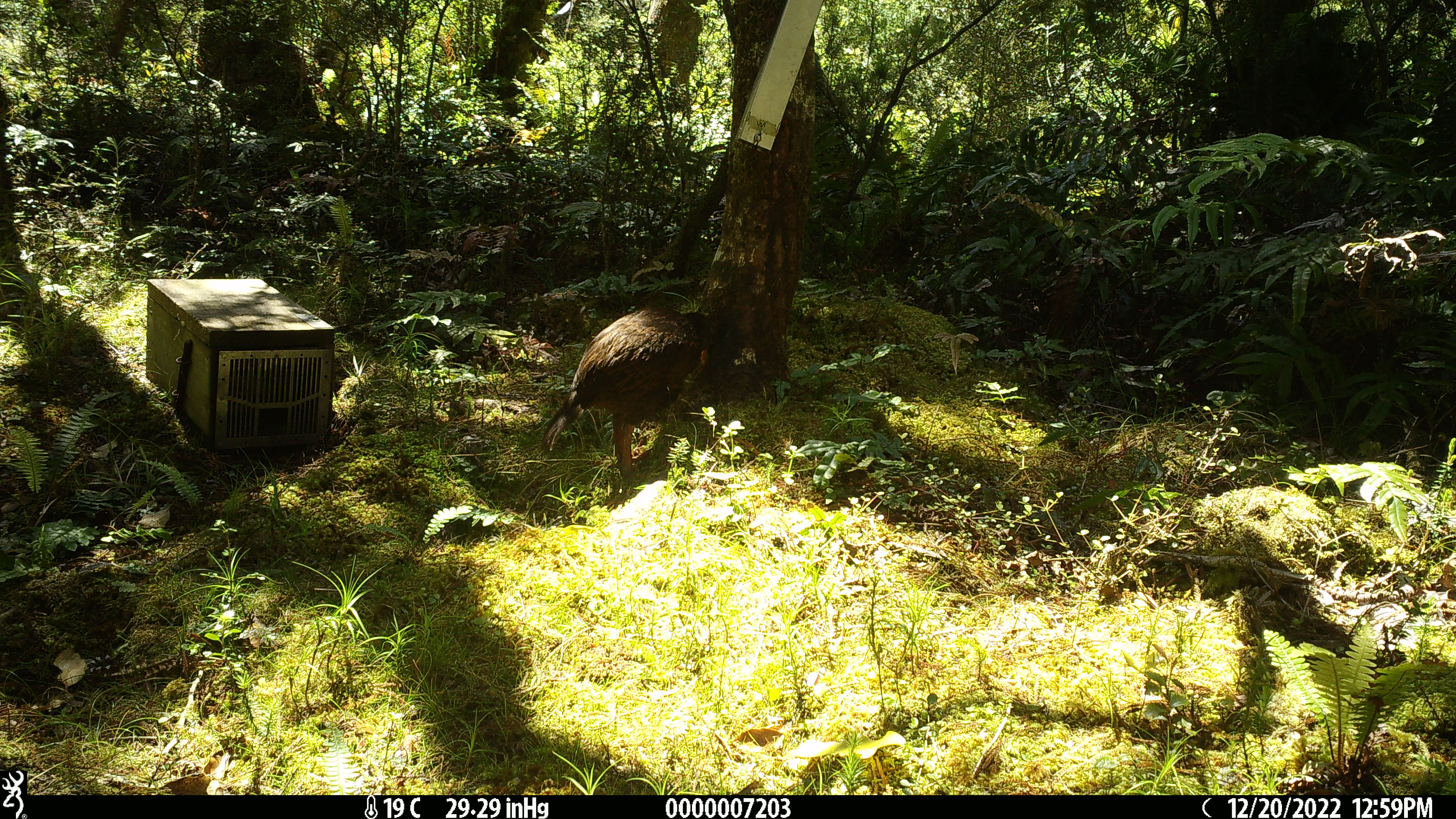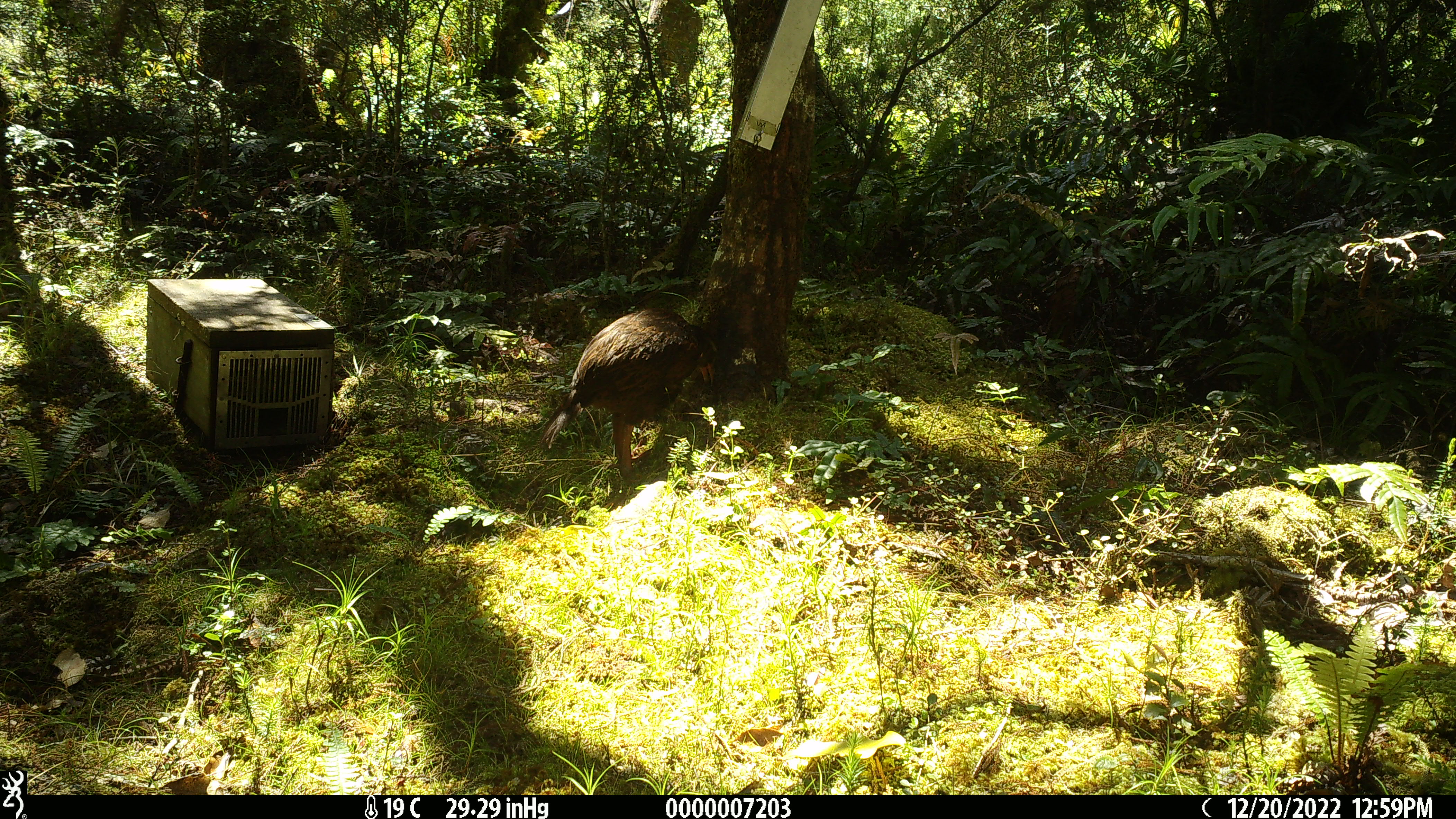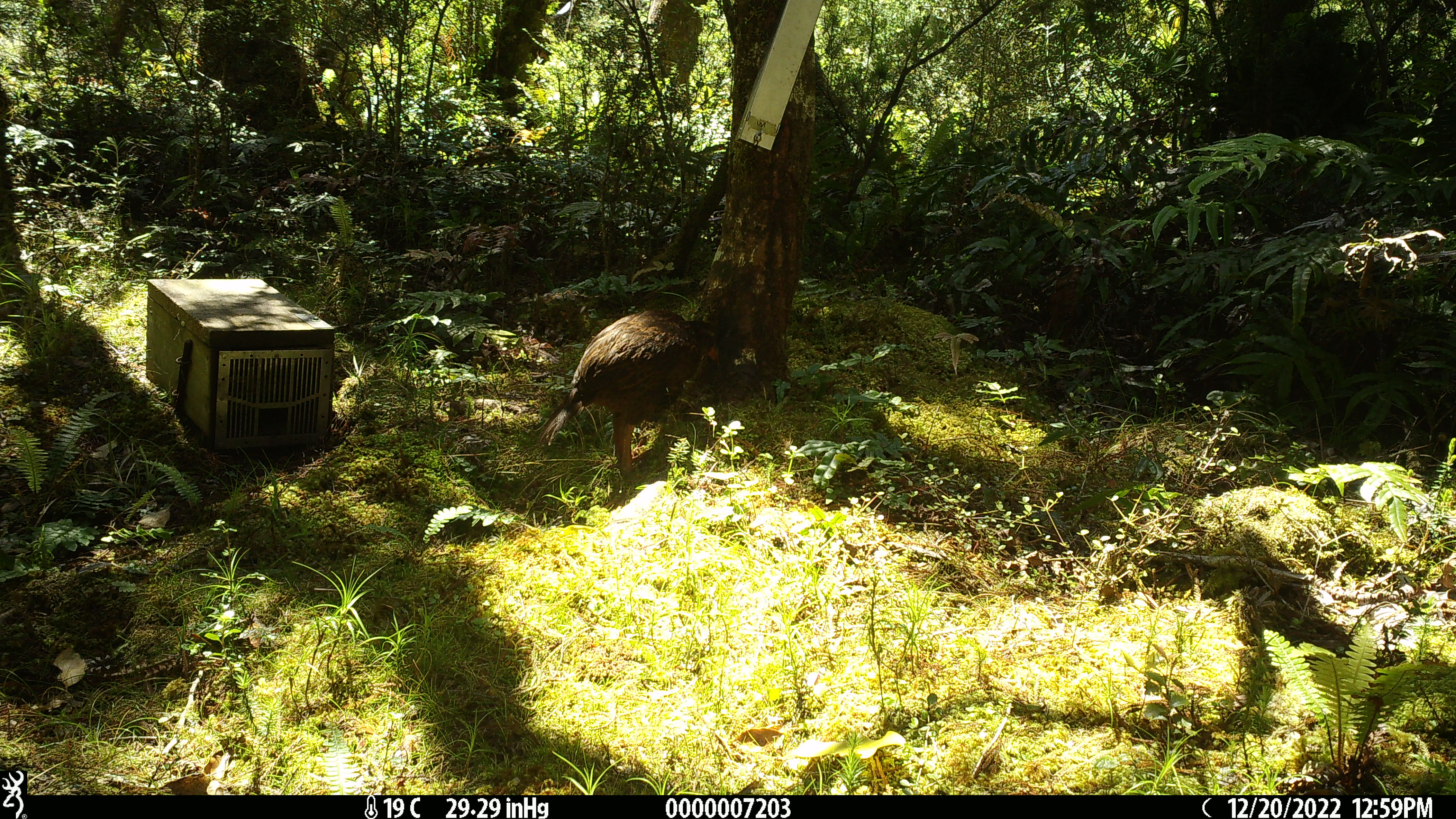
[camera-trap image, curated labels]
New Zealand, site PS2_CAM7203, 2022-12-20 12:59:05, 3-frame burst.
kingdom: Animalia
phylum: Chordata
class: Aves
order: Gruiformes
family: Rallidae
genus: Gallirallus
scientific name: Gallirallus australis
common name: weka